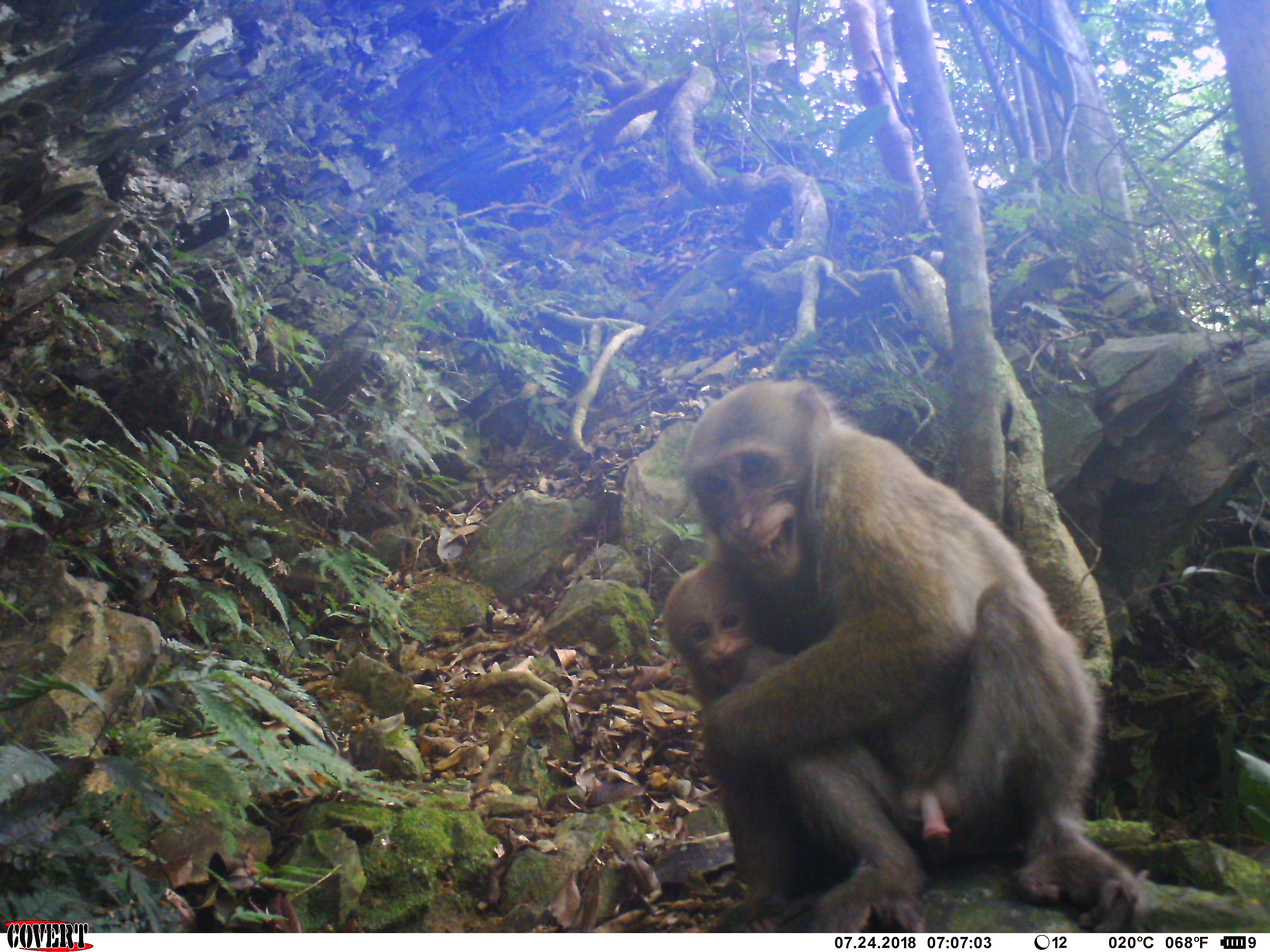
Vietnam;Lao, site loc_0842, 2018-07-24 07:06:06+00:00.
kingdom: Animalia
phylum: Chordata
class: Mammalia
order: Primates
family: Cercopithecidae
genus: Macaca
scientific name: Macaca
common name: macaques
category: assam or rhesus macaque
Assam or rhesus macaque (macaques) (Macaca). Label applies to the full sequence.